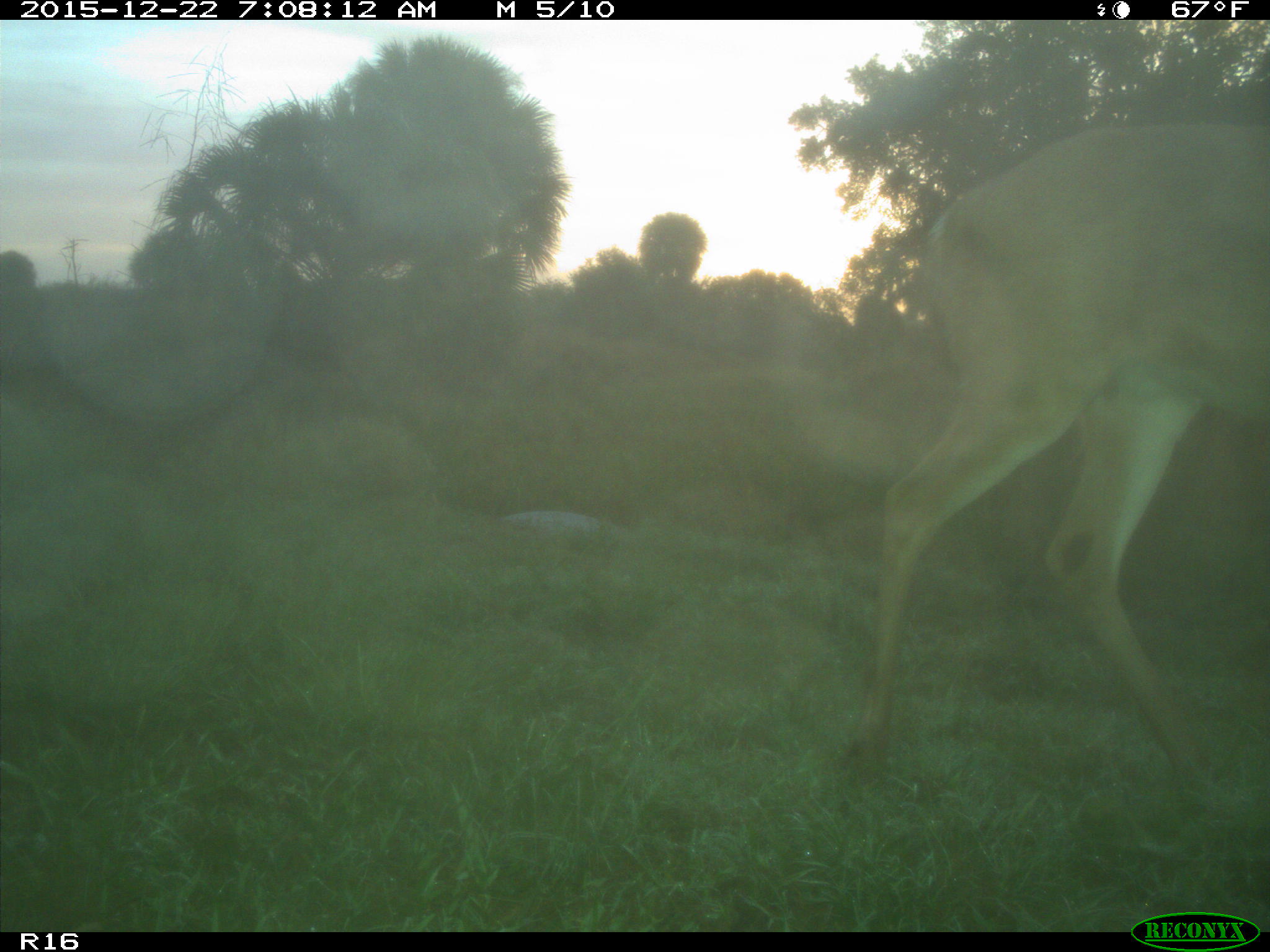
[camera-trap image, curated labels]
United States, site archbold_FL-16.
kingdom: Animalia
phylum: Chordata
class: Mammalia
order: Artiodactyla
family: Cervidae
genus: Odocoileus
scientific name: Odocoileus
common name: deer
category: unidentified deer